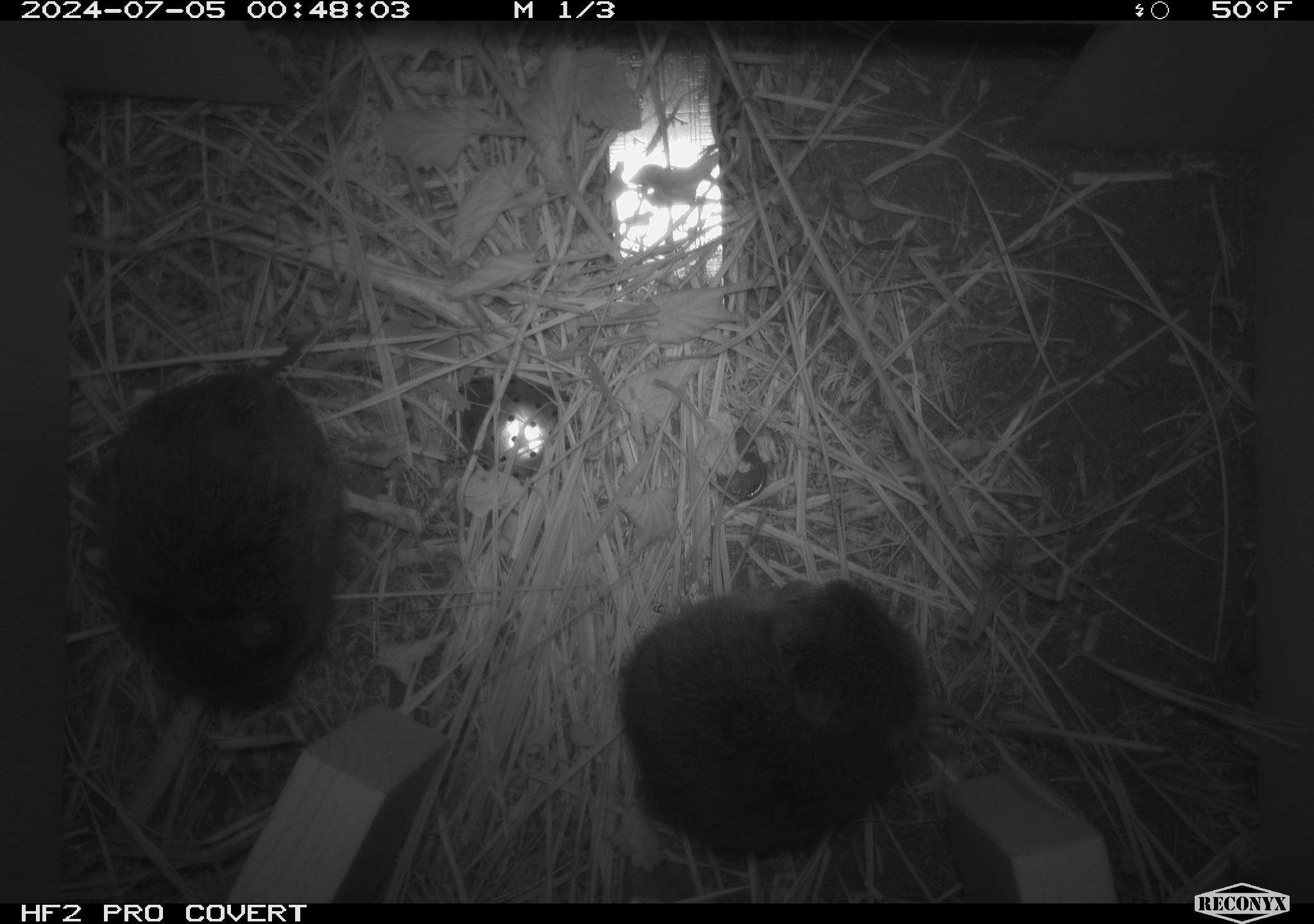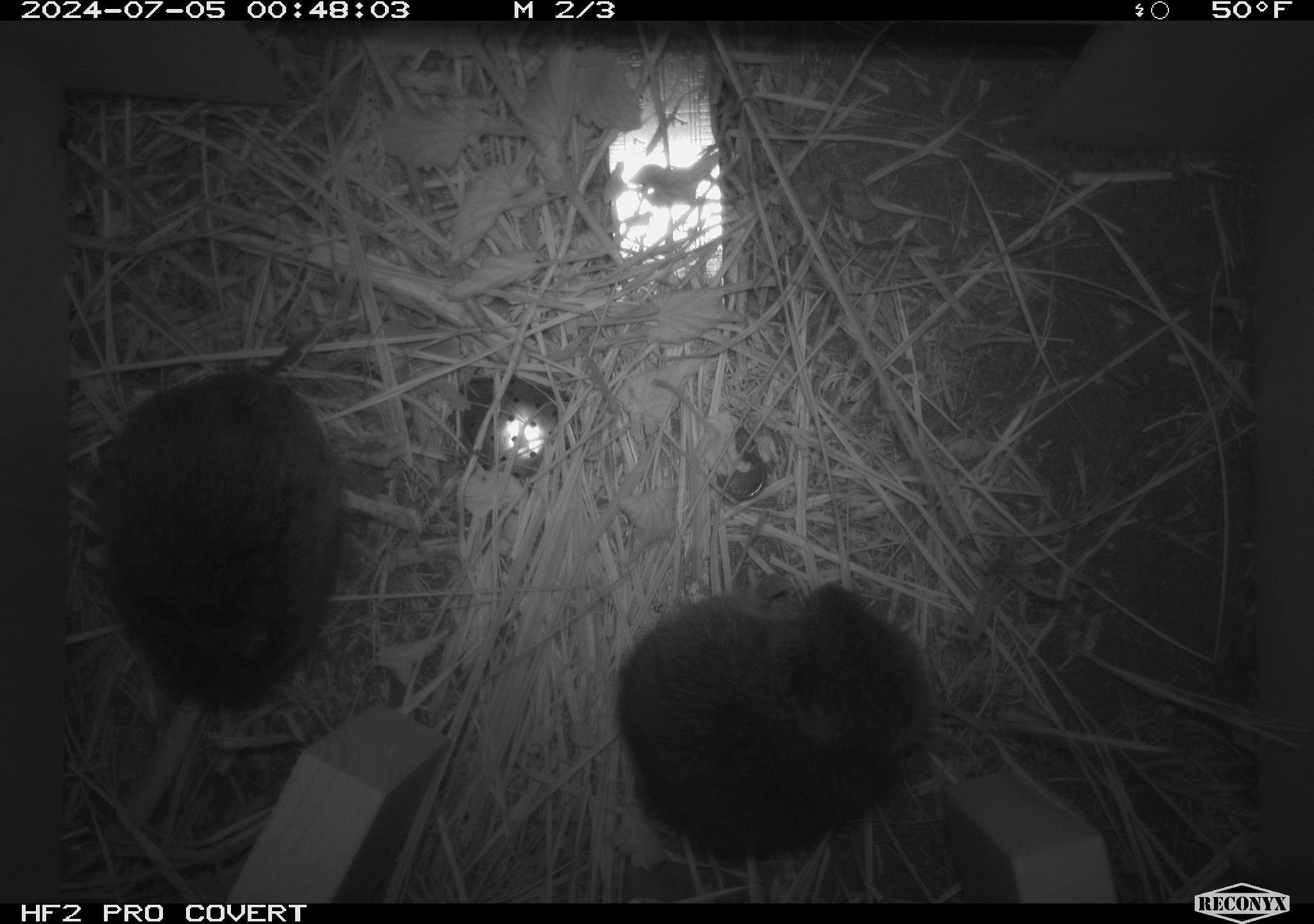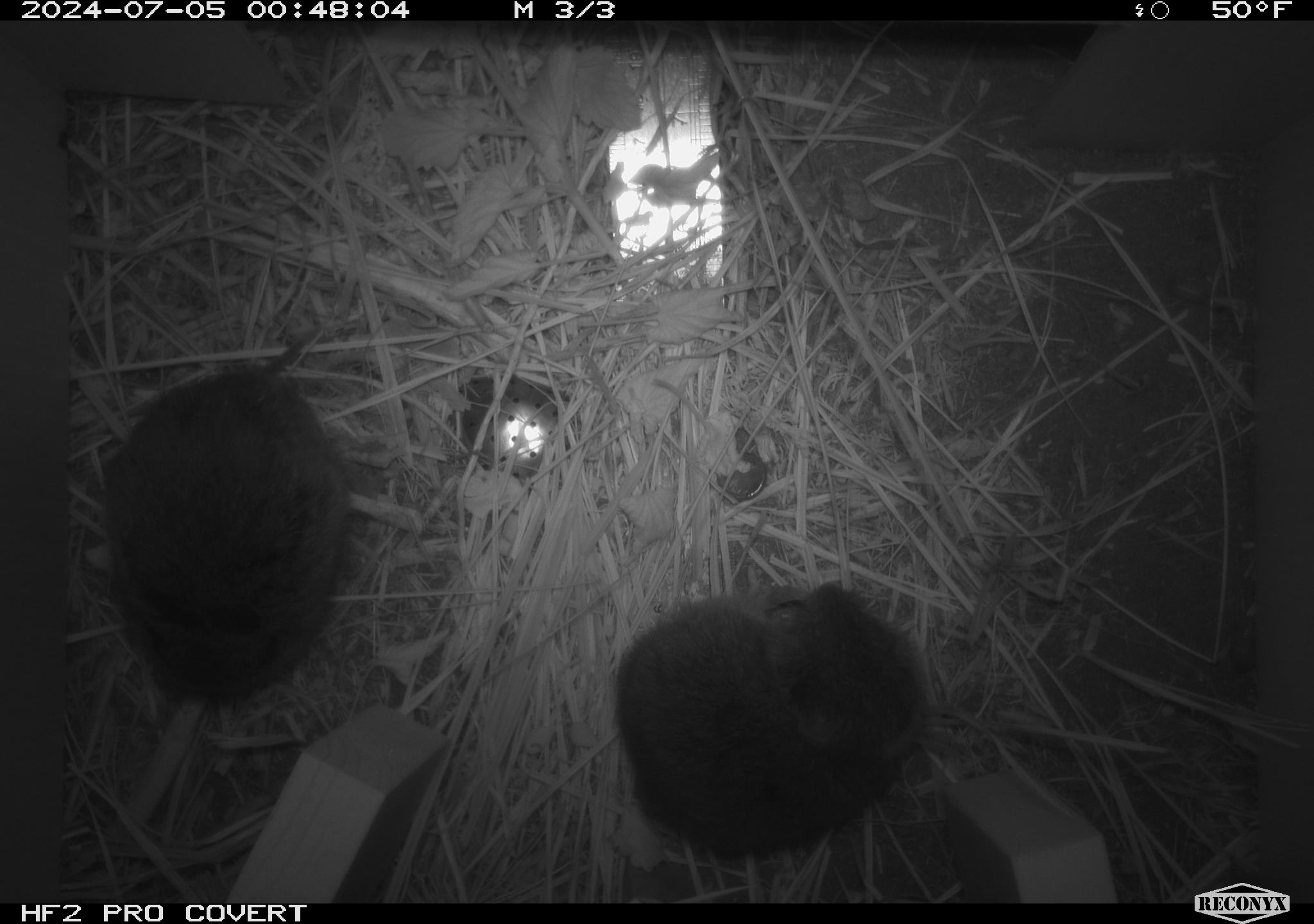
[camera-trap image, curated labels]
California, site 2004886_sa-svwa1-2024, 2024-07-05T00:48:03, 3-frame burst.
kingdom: Animalia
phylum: Chordata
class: Mammalia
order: Rodentia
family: Cricetidae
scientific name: Arvicolinae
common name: voles, lemmings, and muskrats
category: arvicolinae subfamily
Arvicolinae subfamily (voles, lemmings, and muskrats) (Arvicolinae).